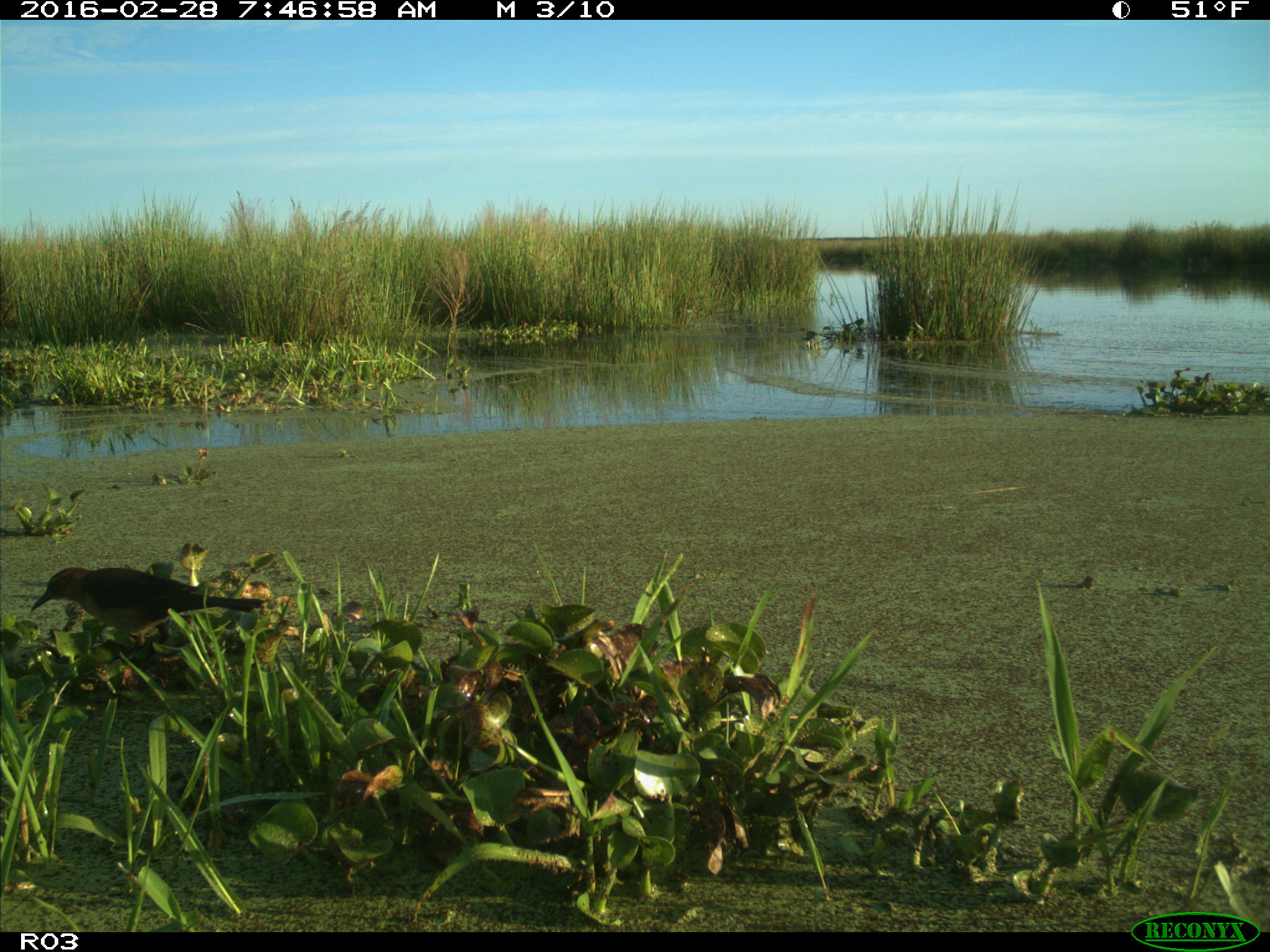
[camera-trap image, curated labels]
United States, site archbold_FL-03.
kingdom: Animalia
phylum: Chordata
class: Aves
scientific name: Aves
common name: birds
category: unidentified bird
Unidentified bird (birds) (Aves).